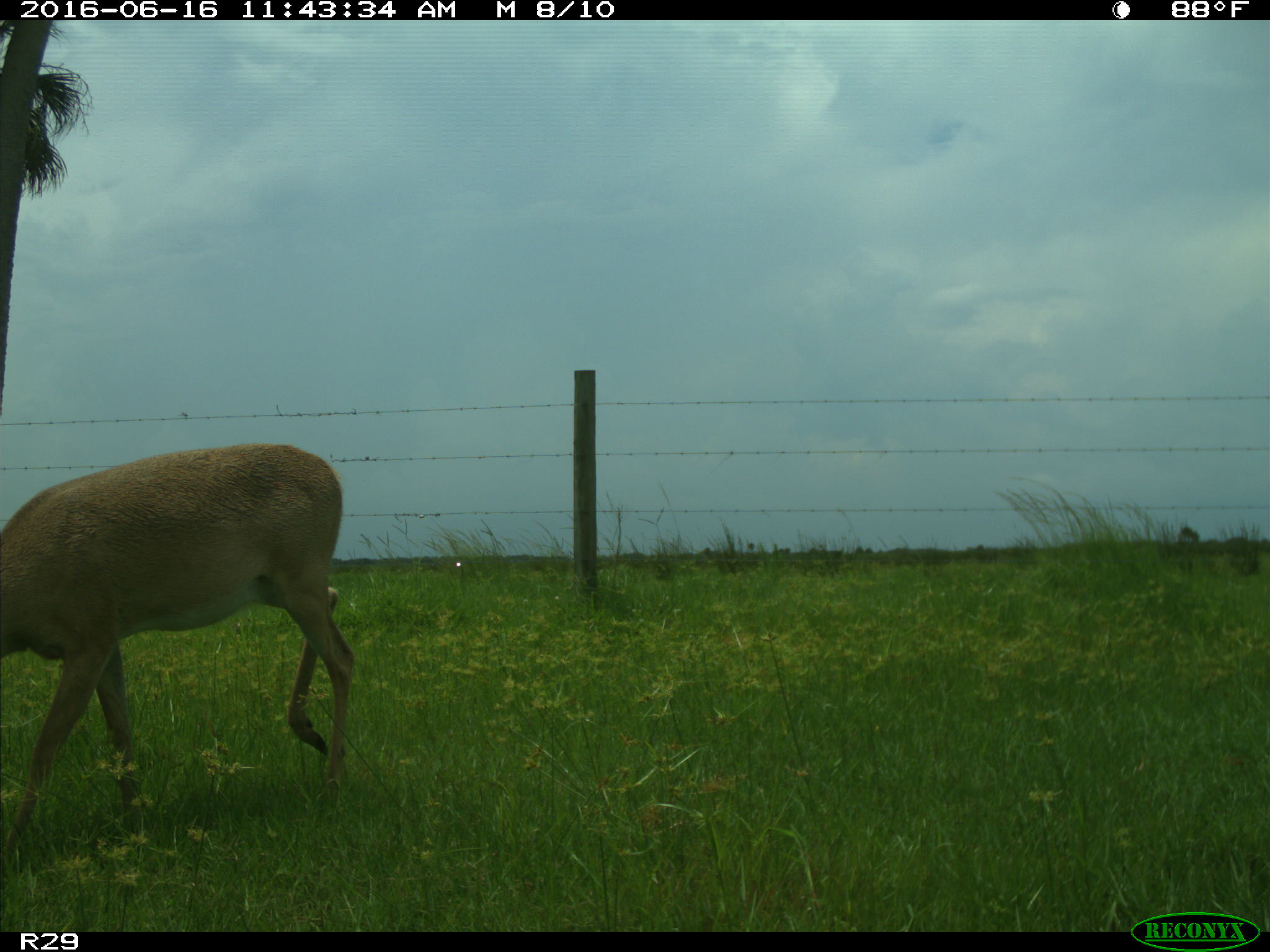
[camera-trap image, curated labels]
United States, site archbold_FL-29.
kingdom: Animalia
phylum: Chordata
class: Mammalia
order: Artiodactyla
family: Cervidae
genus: Odocoileus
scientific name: Odocoileus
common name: deer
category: unidentified deer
Unidentified deer (deer) (Odocoileus).